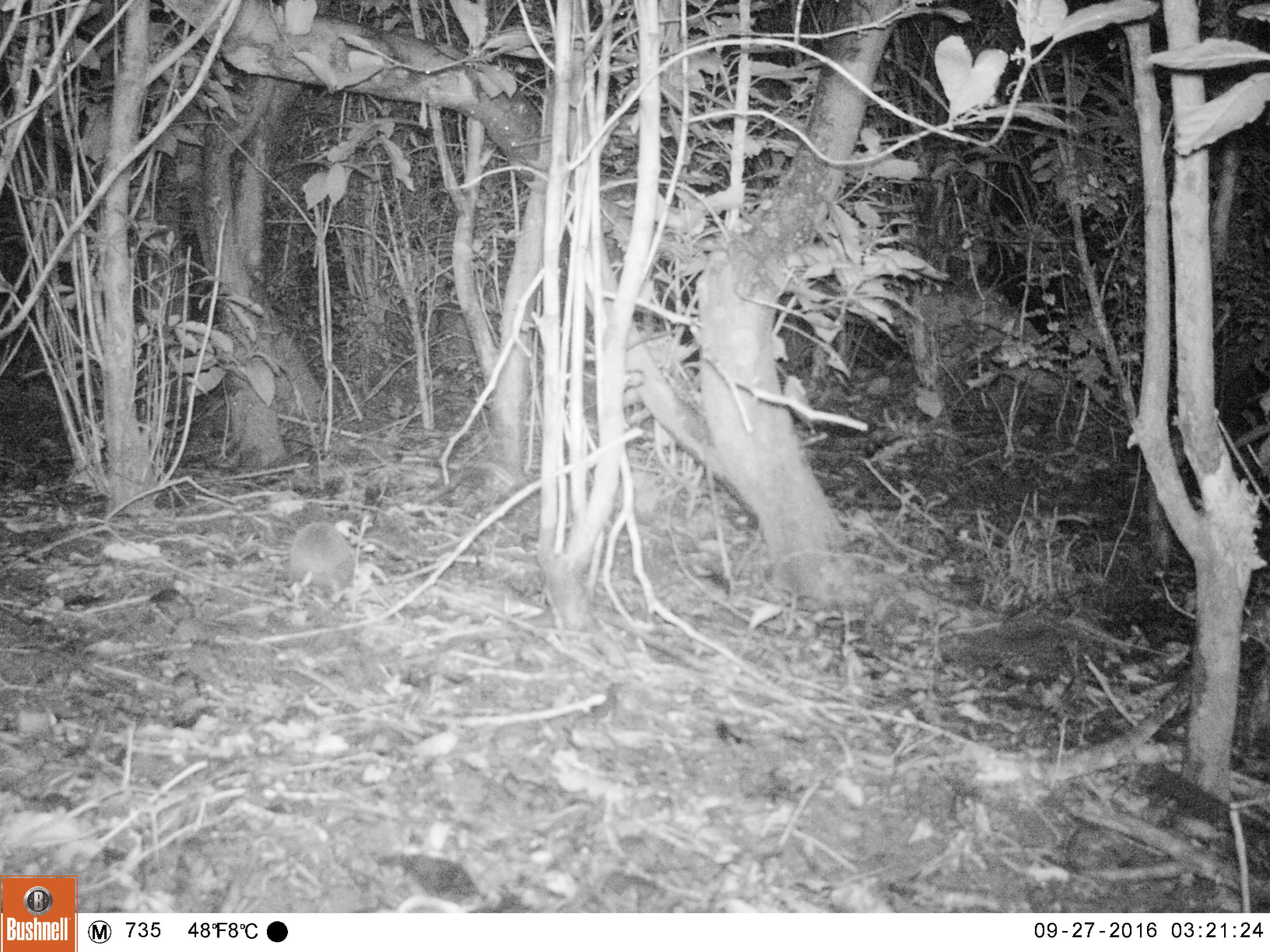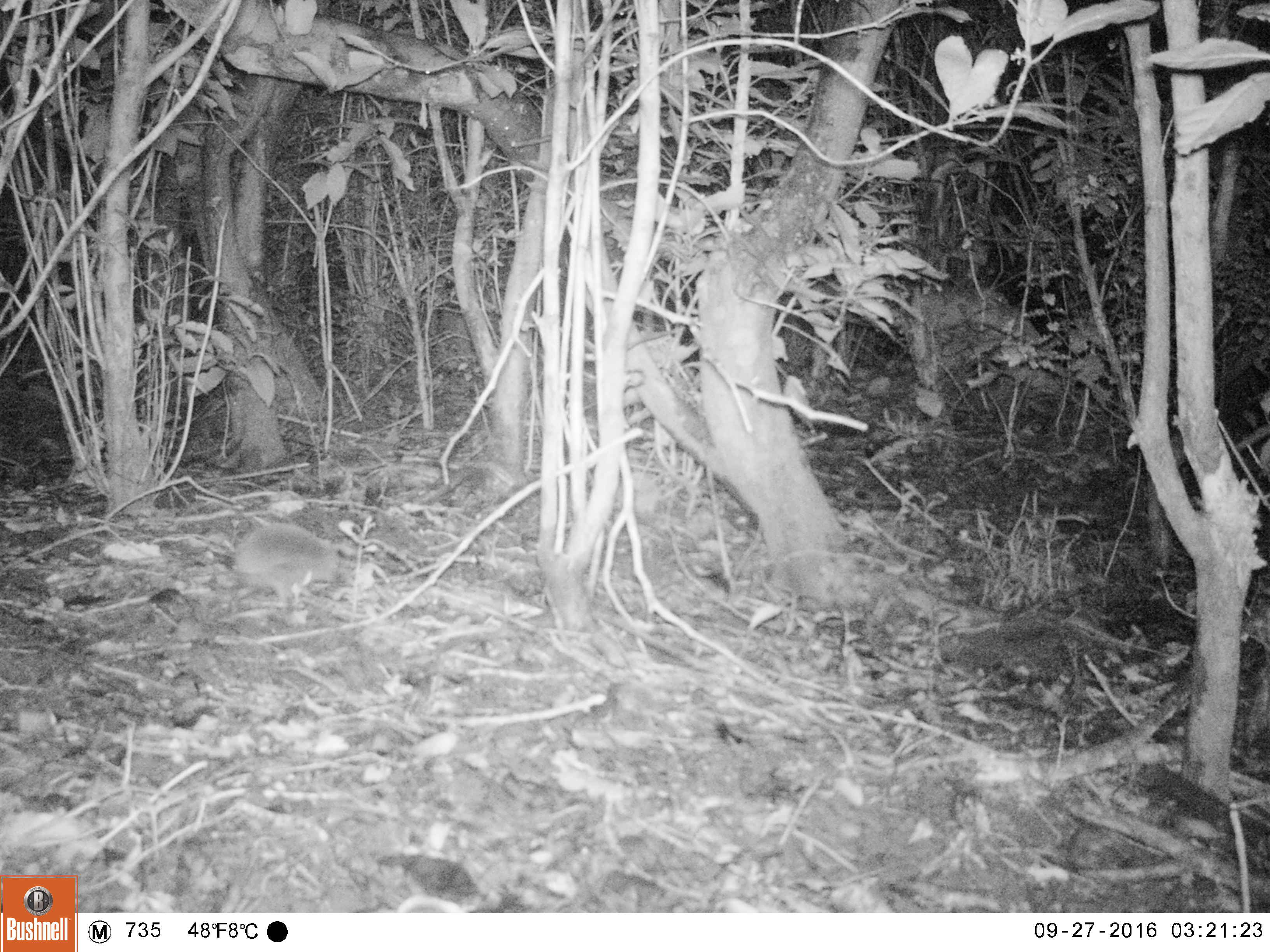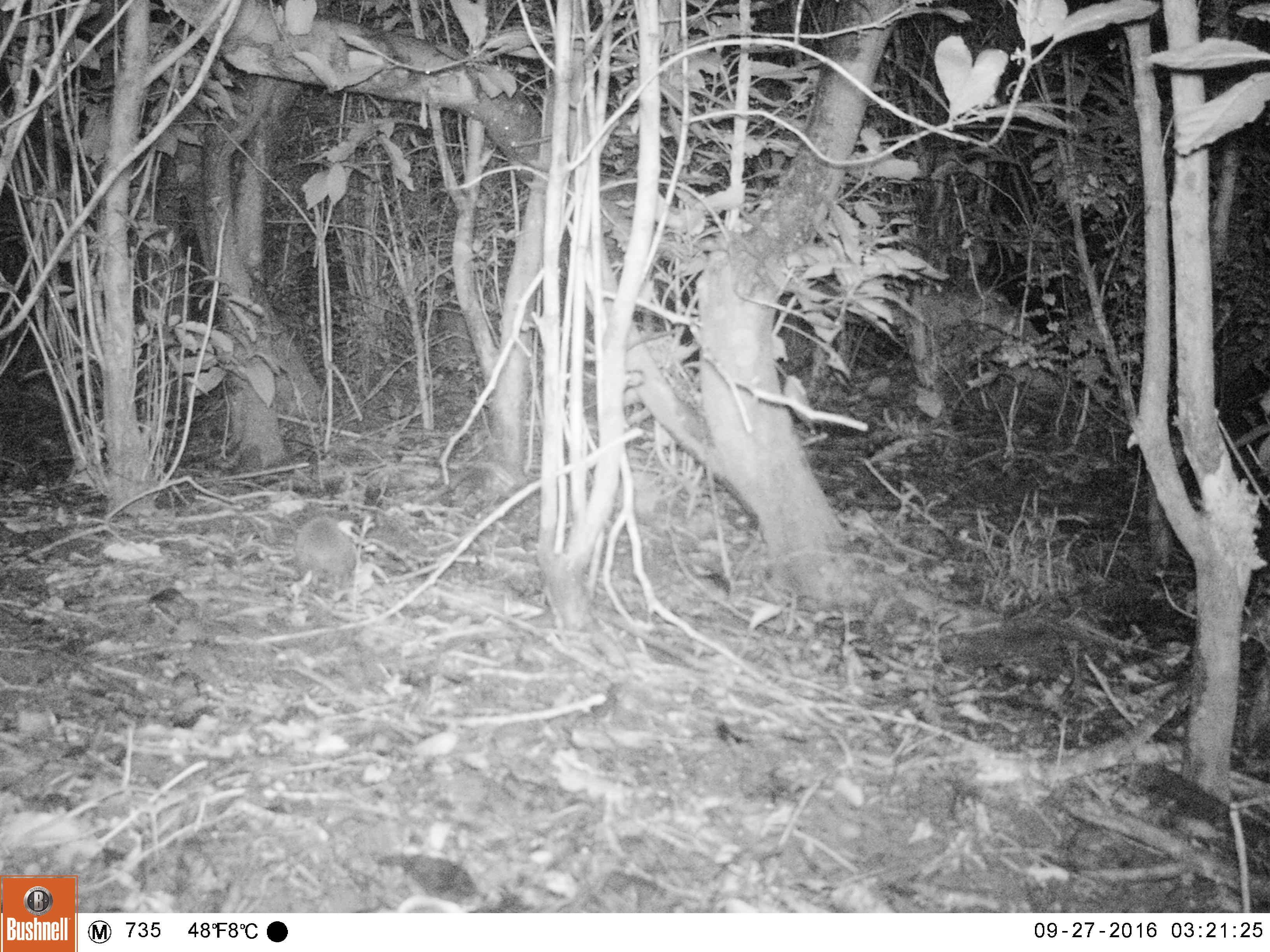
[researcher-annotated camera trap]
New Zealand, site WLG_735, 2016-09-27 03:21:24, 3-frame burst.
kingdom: Animalia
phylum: Chordata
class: Mammalia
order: Eulipotyphla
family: Erinaceidae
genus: Erinaceus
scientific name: Erinaceus europaeus europaeus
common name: european hedgehog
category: hedgehog